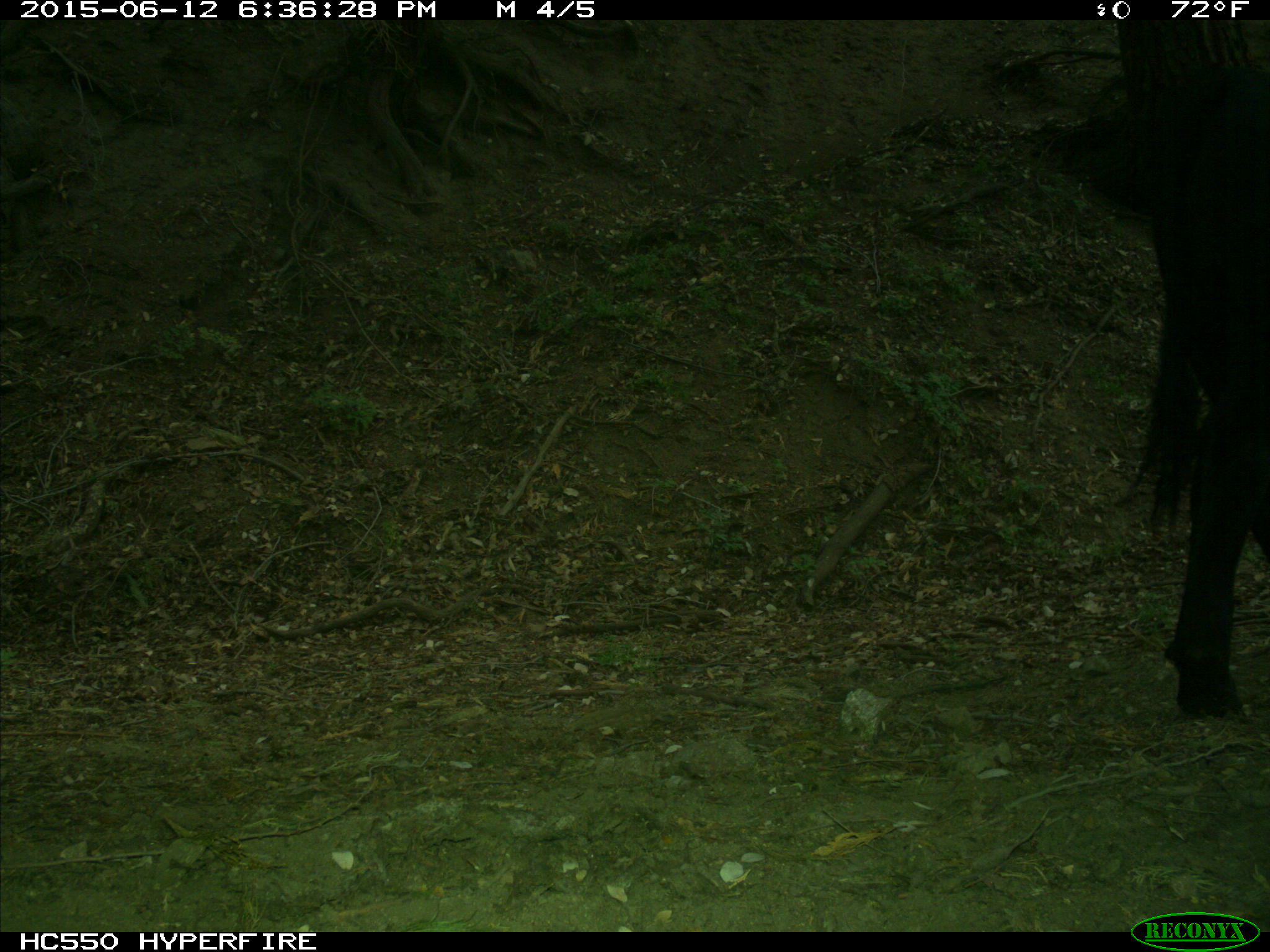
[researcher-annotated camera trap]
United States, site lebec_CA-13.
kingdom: Animalia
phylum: Chordata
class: Mammalia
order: Artiodactyla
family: Bovidae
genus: Bos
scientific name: Bos taurus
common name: domestic cow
Bos taurus (domestic cow).